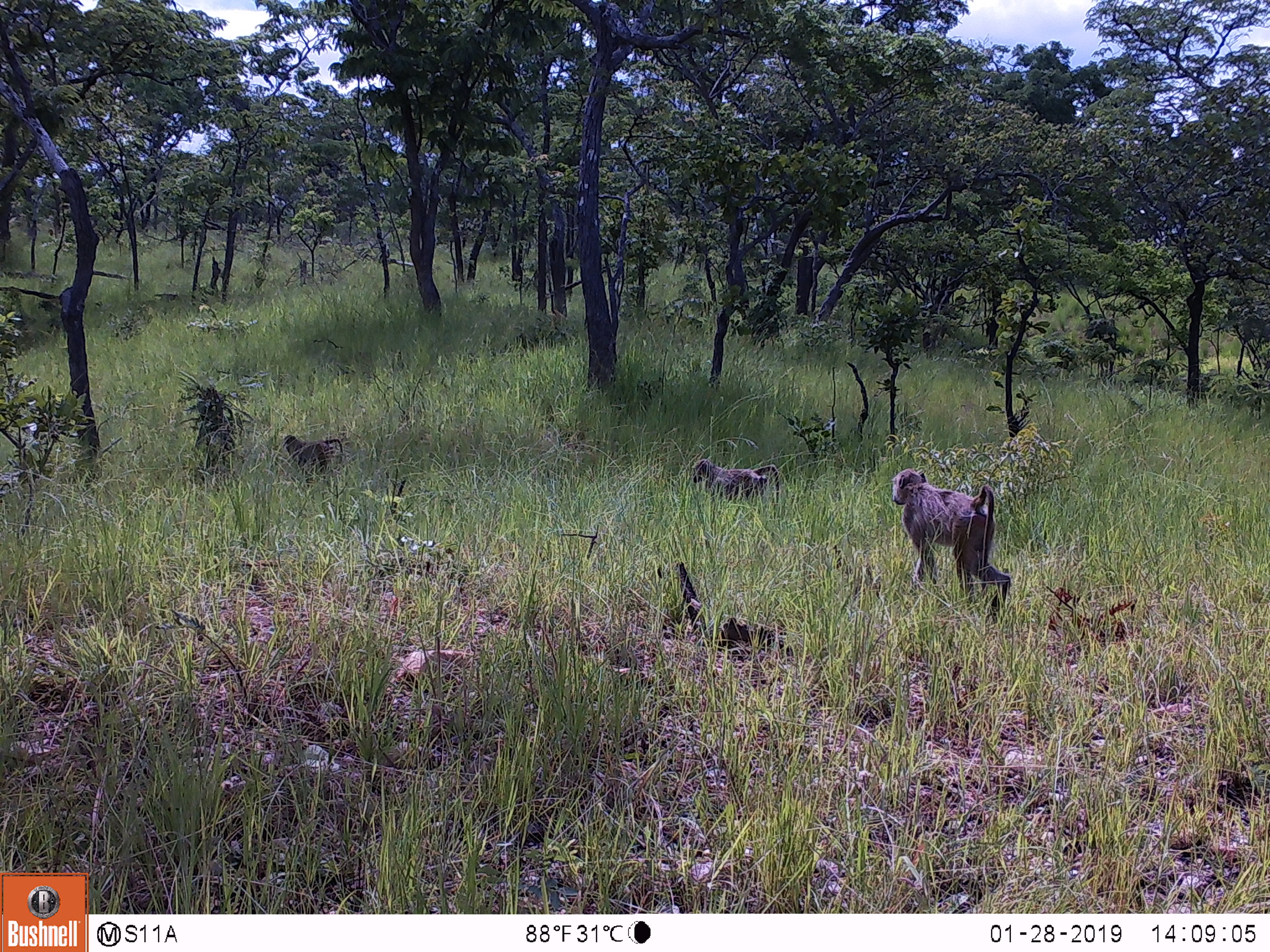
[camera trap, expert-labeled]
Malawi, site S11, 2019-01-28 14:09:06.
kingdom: Animalia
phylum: Chordata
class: Mammalia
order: Primates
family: Cercopithecidae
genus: Papio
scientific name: Papio cynocephalus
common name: yellow baboon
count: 3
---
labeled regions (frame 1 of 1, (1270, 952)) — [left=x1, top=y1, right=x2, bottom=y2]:
yellow baboon: [left=882, top=461, right=1022, bottom=621]; [left=678, top=456, right=792, bottom=512]; [left=273, top=424, right=351, bottom=476]